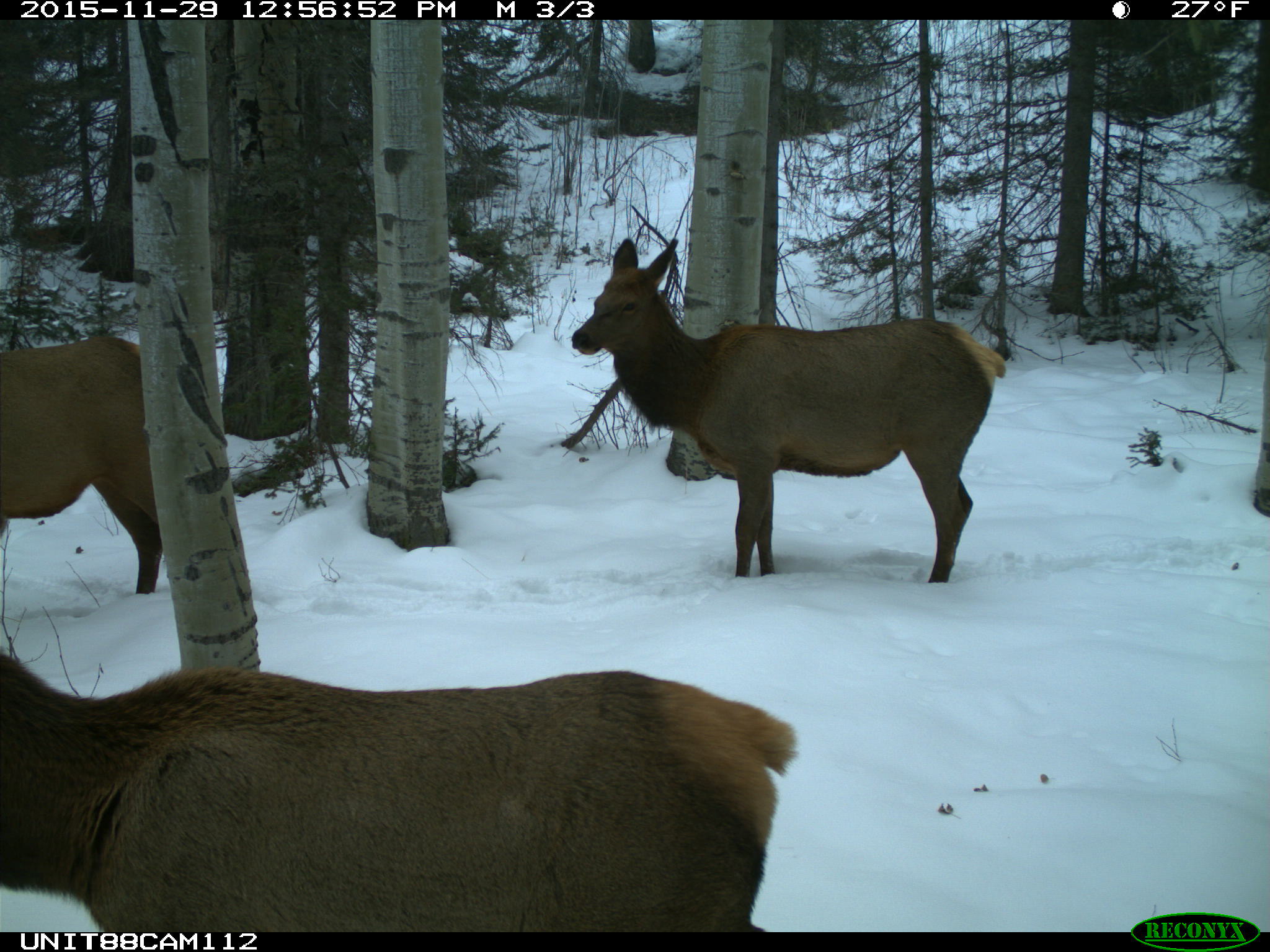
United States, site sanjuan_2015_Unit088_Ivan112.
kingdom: Animalia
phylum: Chordata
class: Mammalia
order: Artiodactyla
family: Cervidae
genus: Cervus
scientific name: Cervus elaphus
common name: red deer